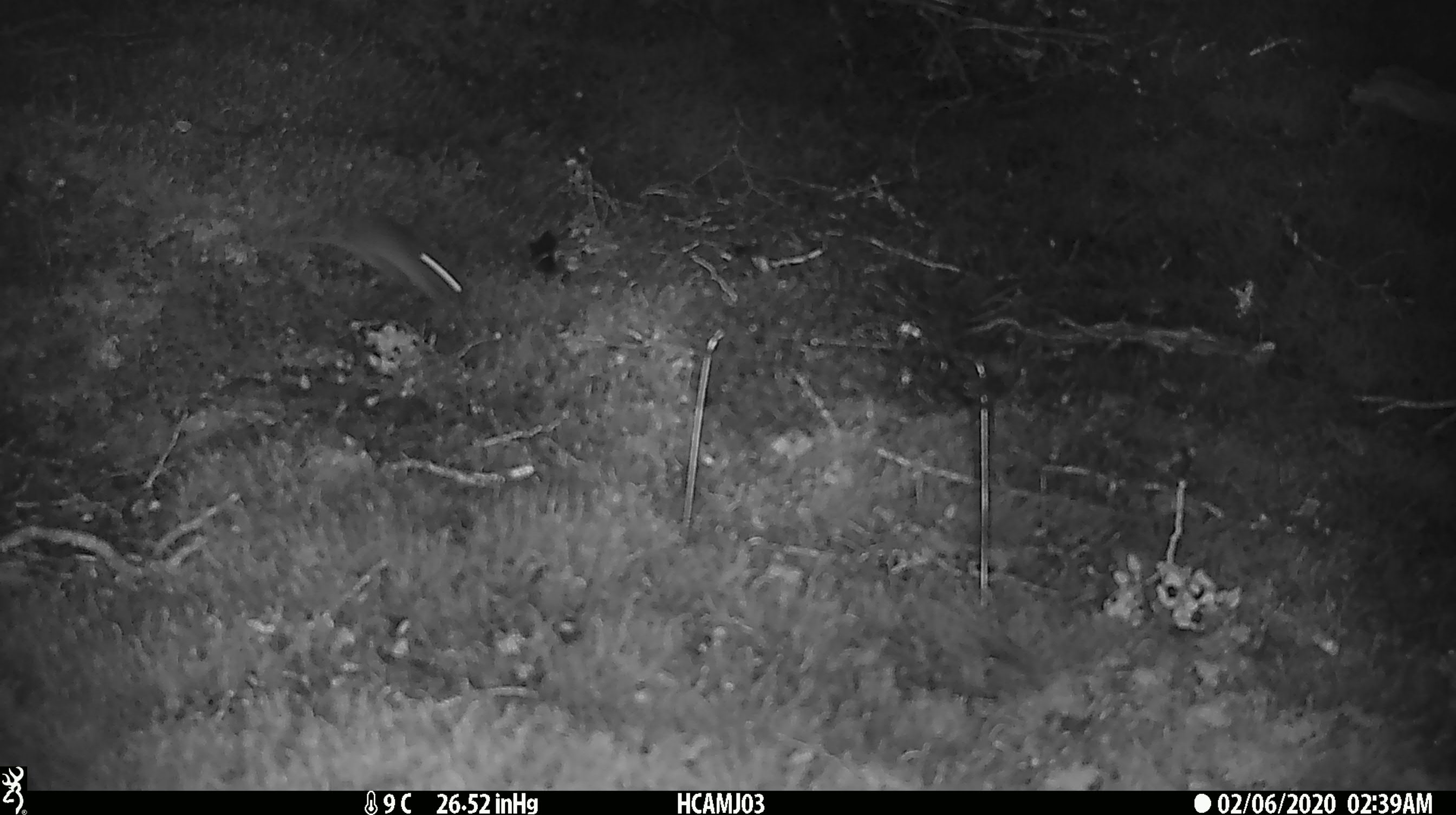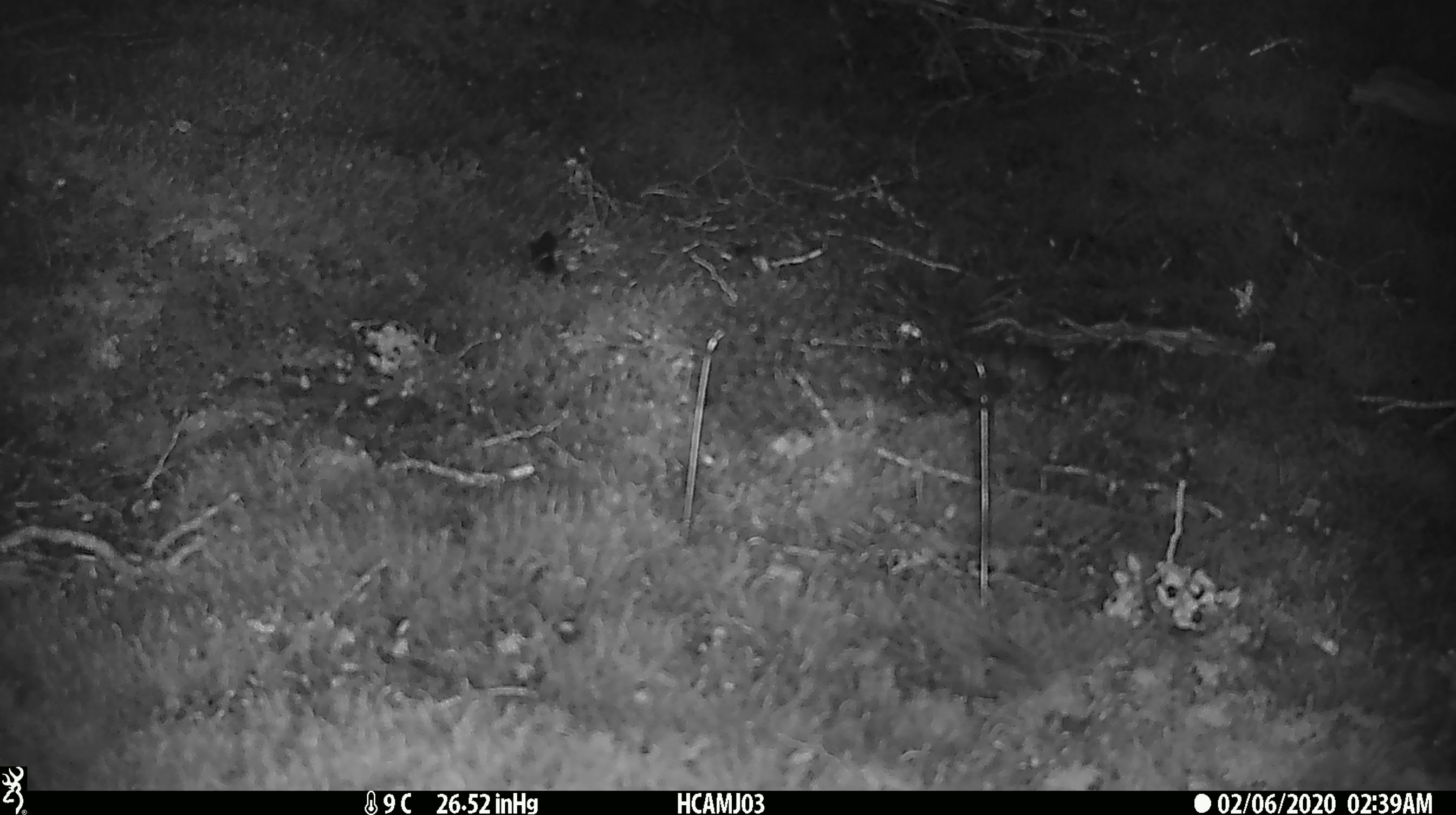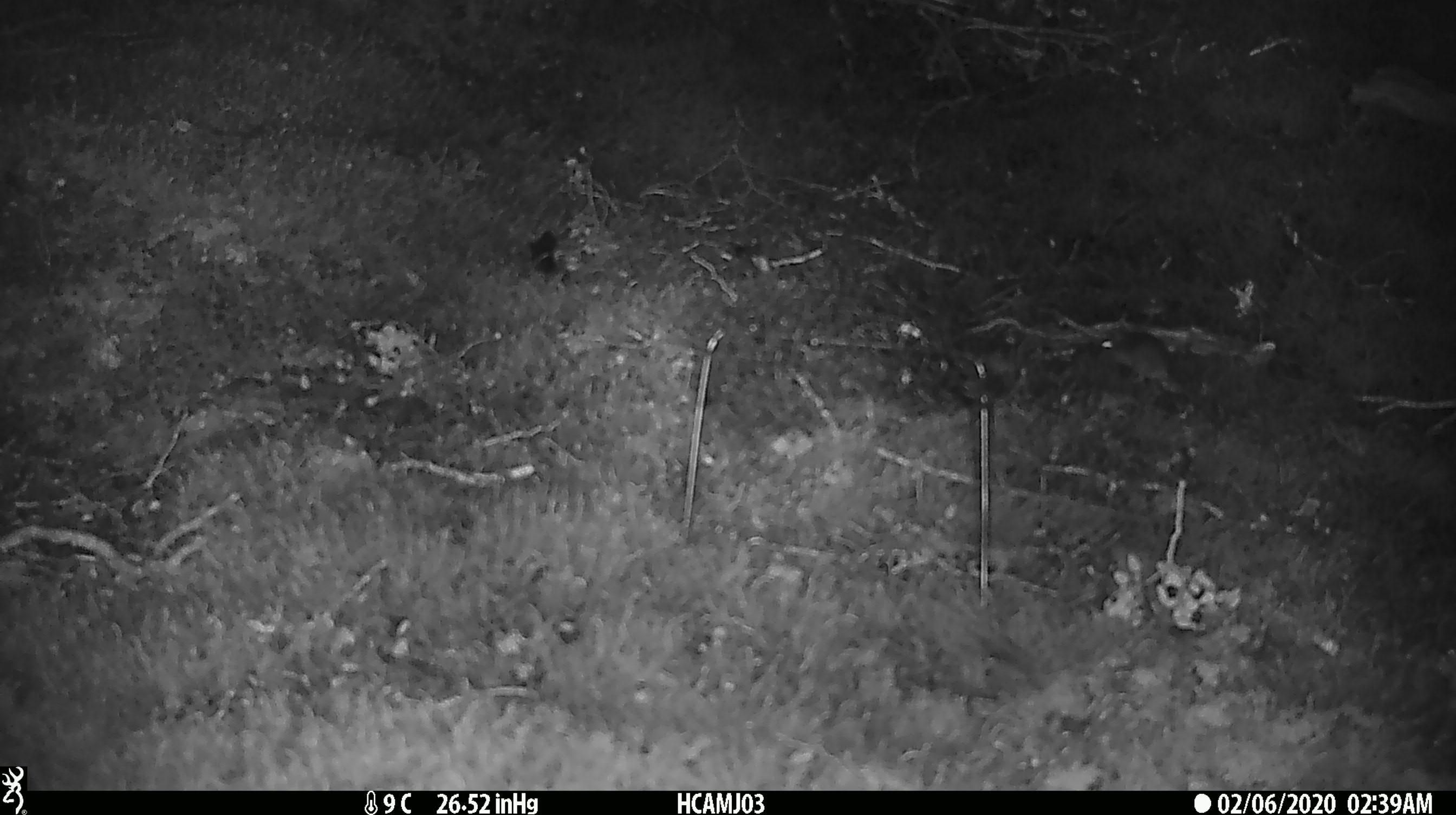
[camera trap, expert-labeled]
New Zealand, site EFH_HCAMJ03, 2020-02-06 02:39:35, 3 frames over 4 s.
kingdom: Animalia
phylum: Chordata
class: Mammalia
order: Rodentia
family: Muridae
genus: Mus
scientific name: Mus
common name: mouse